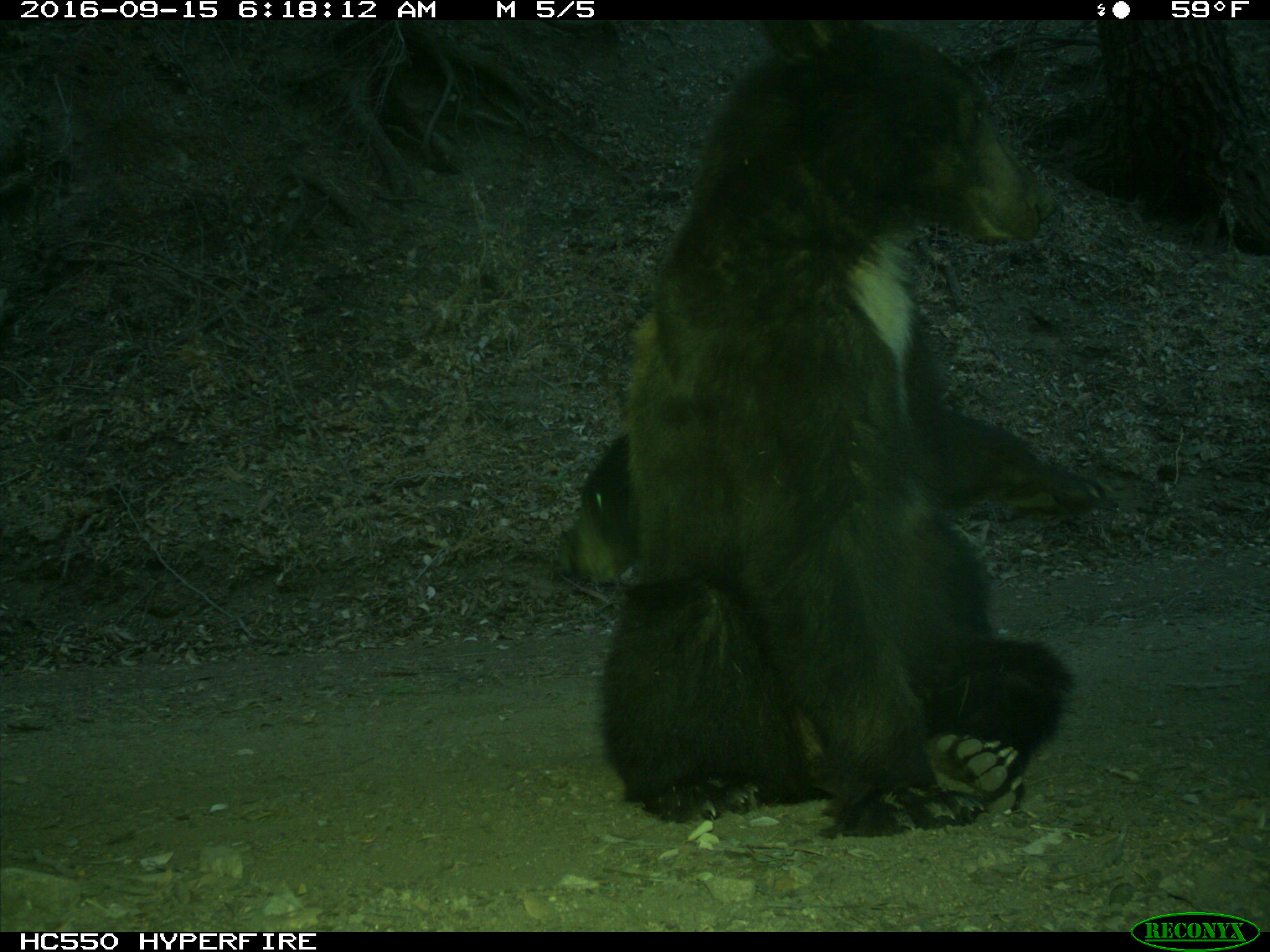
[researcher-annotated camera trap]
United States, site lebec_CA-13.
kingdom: Animalia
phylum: Chordata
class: Mammalia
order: Carnivora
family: Ursidae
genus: Ursus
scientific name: Ursus americanus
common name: american black bear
Ursus americanus (american black bear).